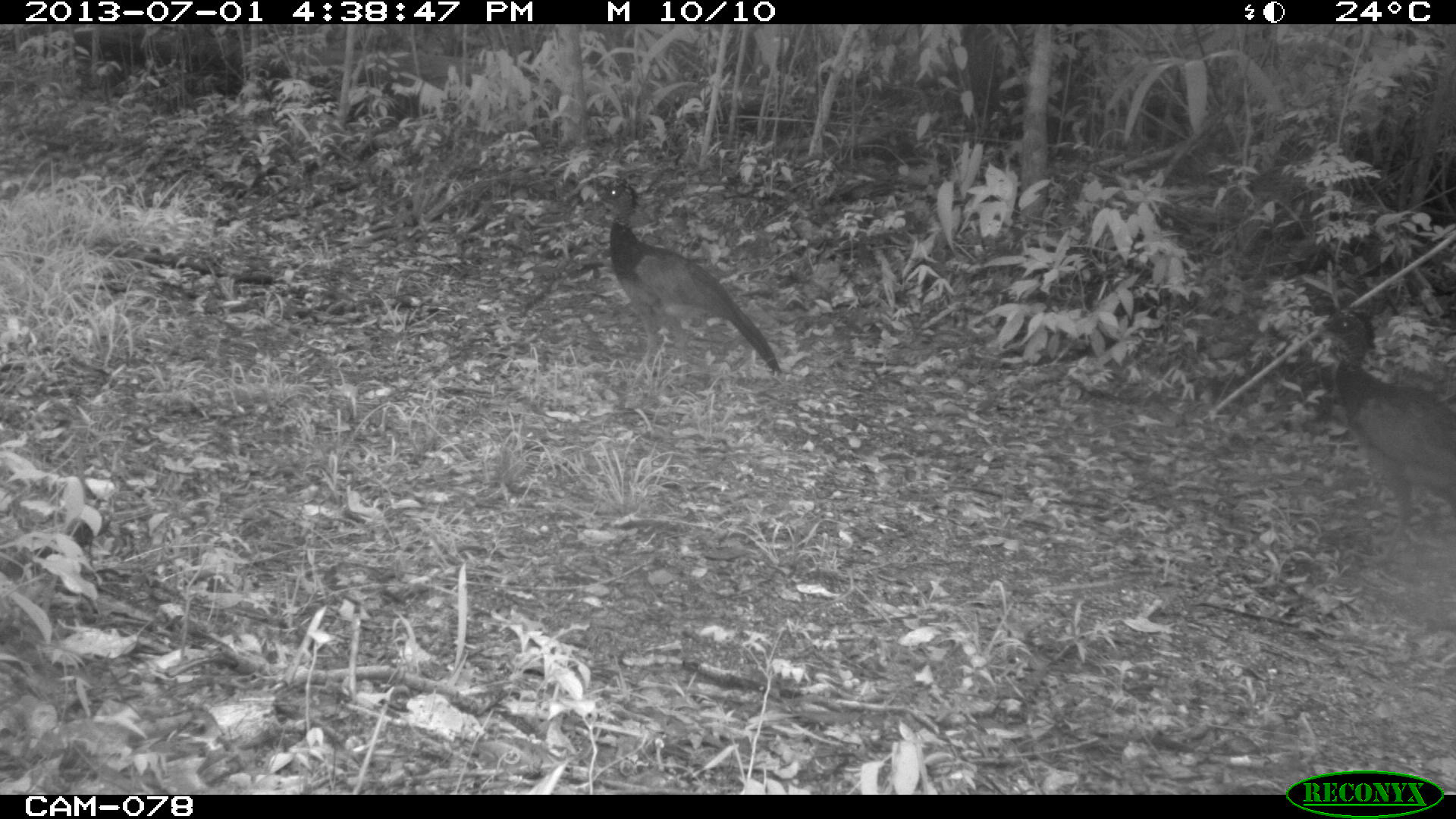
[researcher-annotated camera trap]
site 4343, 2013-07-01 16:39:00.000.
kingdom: Animalia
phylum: Chordata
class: Aves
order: Galliformes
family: Cracidae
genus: Crax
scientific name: Crax rubra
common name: great curassow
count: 2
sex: female